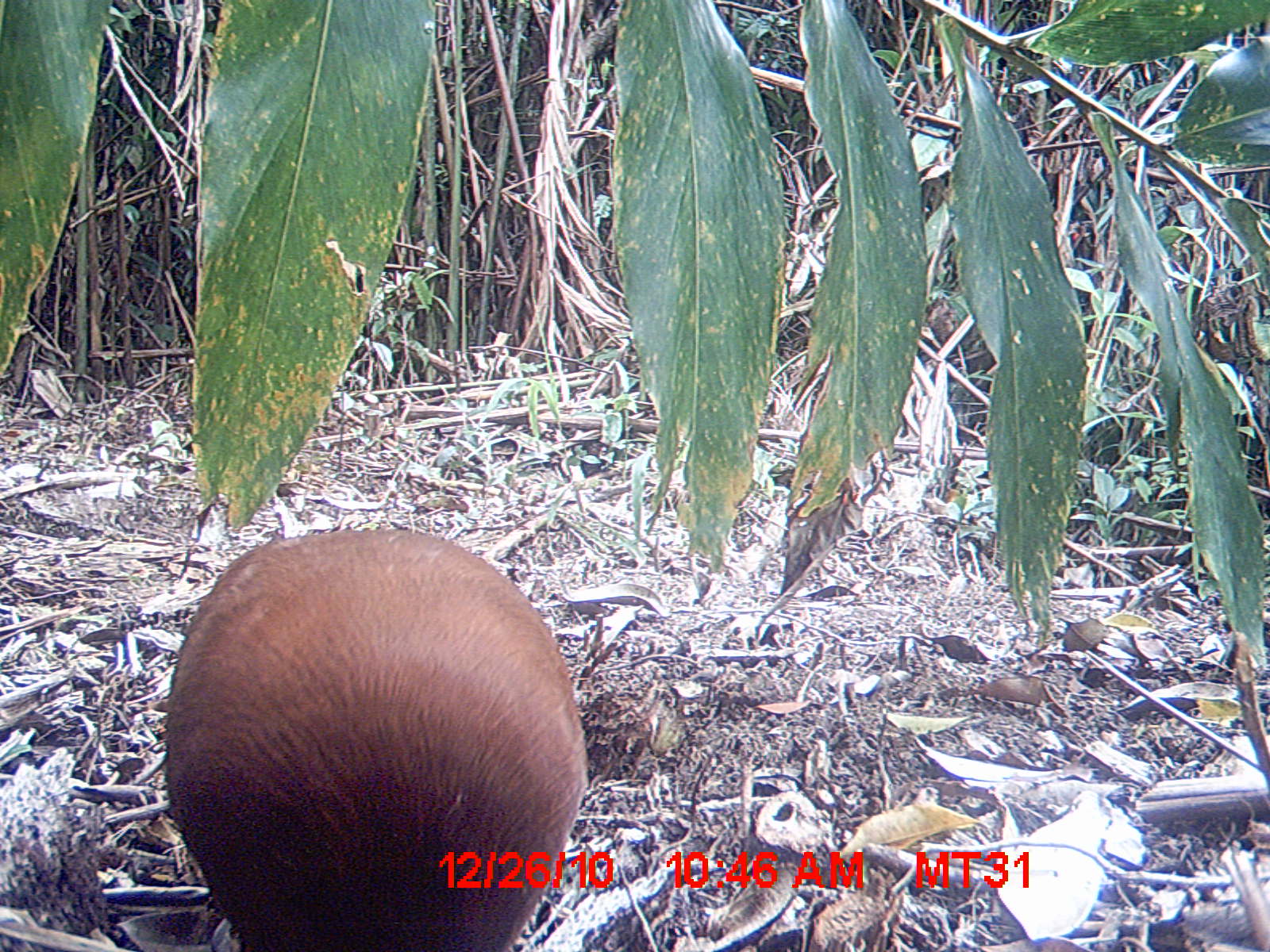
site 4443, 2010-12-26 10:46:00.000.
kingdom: Animalia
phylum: Chordata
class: Aves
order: Pelecaniformes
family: Threskiornithidae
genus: Lophotibis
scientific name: Lophotibis cristata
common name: madagascan ibis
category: lophotibis cristataa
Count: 1.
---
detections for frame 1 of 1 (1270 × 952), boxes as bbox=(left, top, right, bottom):
lophotibis cristataa: bbox=(159, 529, 588, 952)